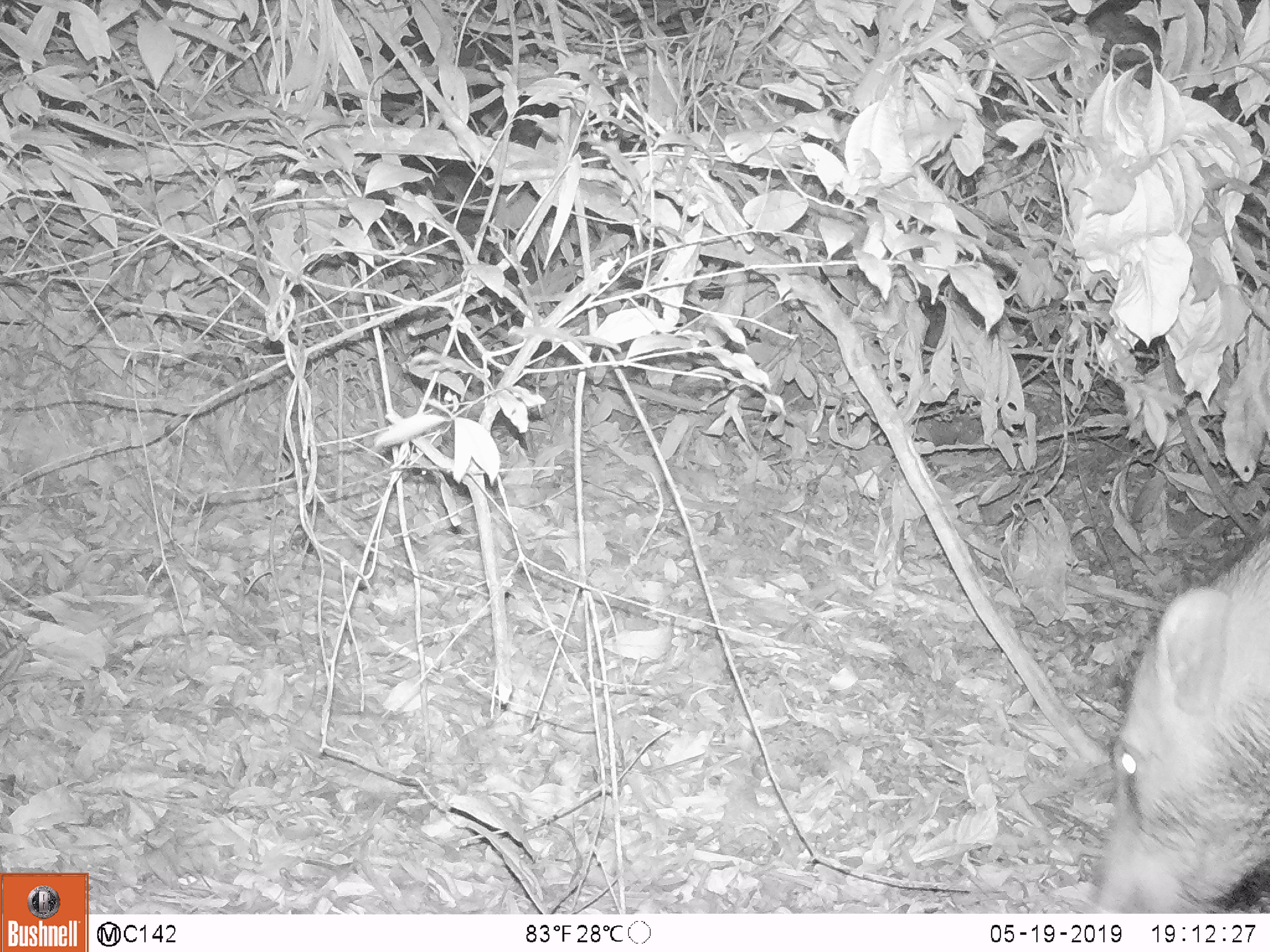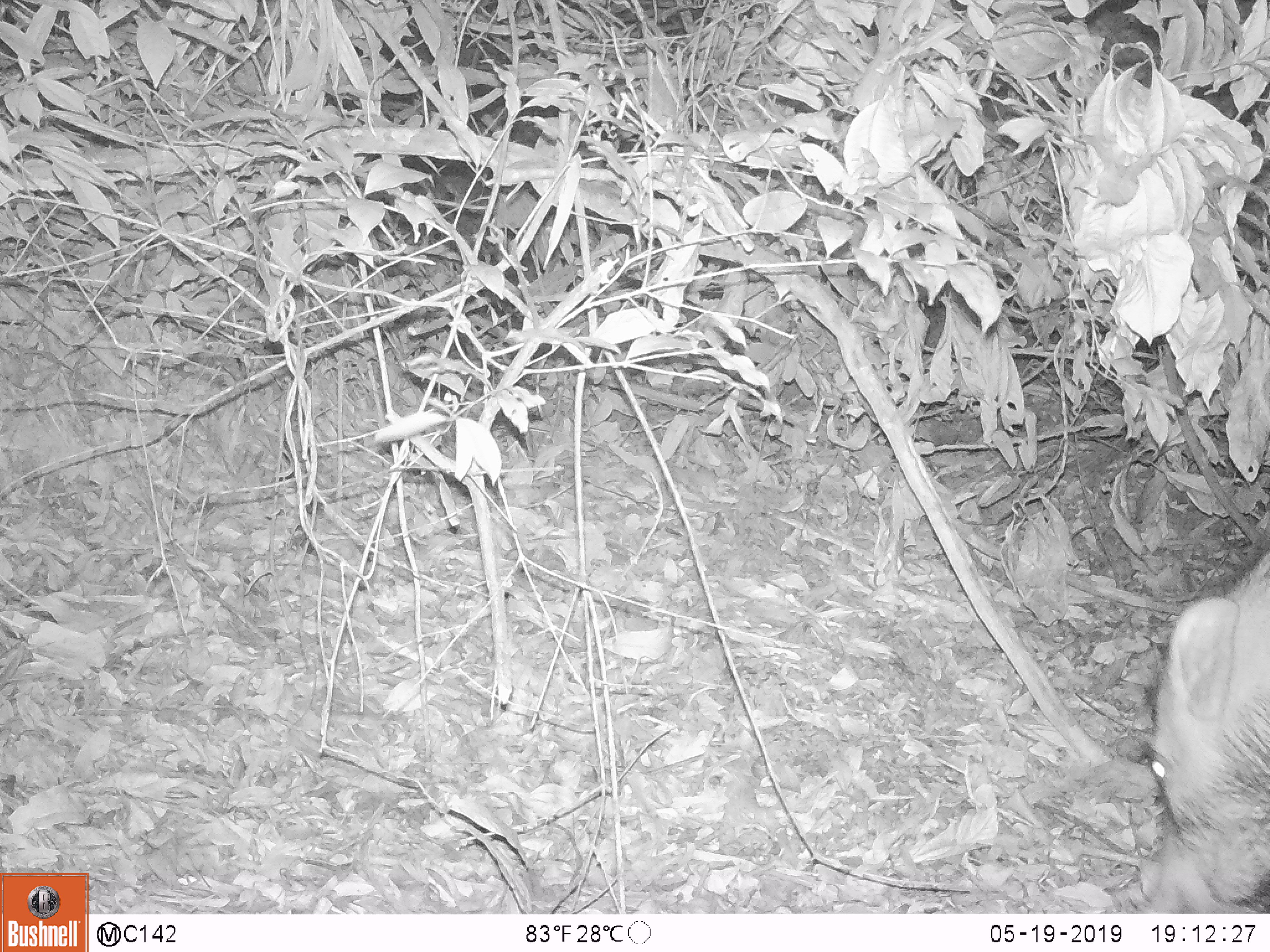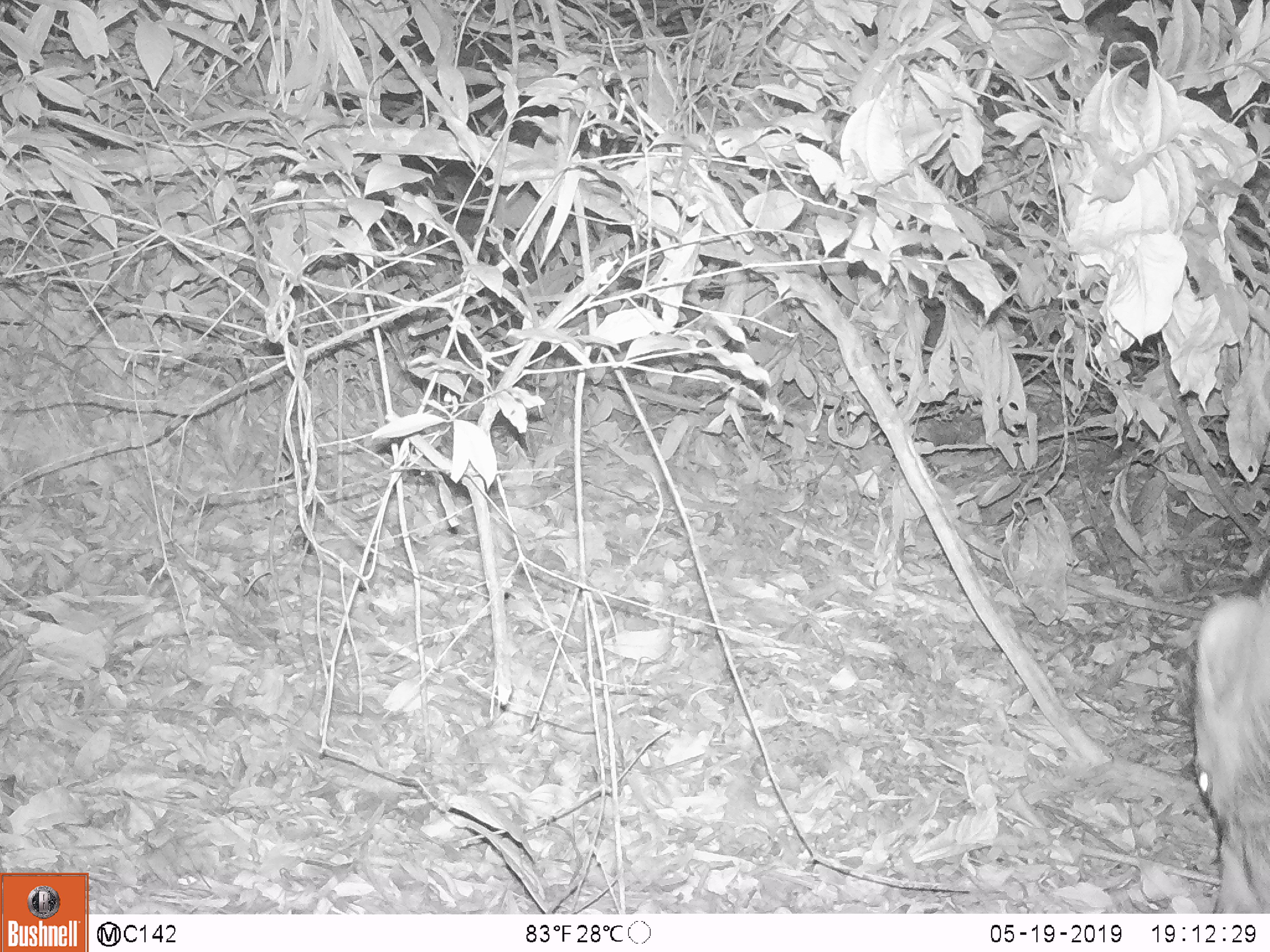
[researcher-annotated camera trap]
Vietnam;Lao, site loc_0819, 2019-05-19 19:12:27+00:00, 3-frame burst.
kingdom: Animalia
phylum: Chordata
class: Mammalia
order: Artiodactyla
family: Suidae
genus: Sus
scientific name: Sus scrofa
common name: eurasian wild pig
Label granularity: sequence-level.